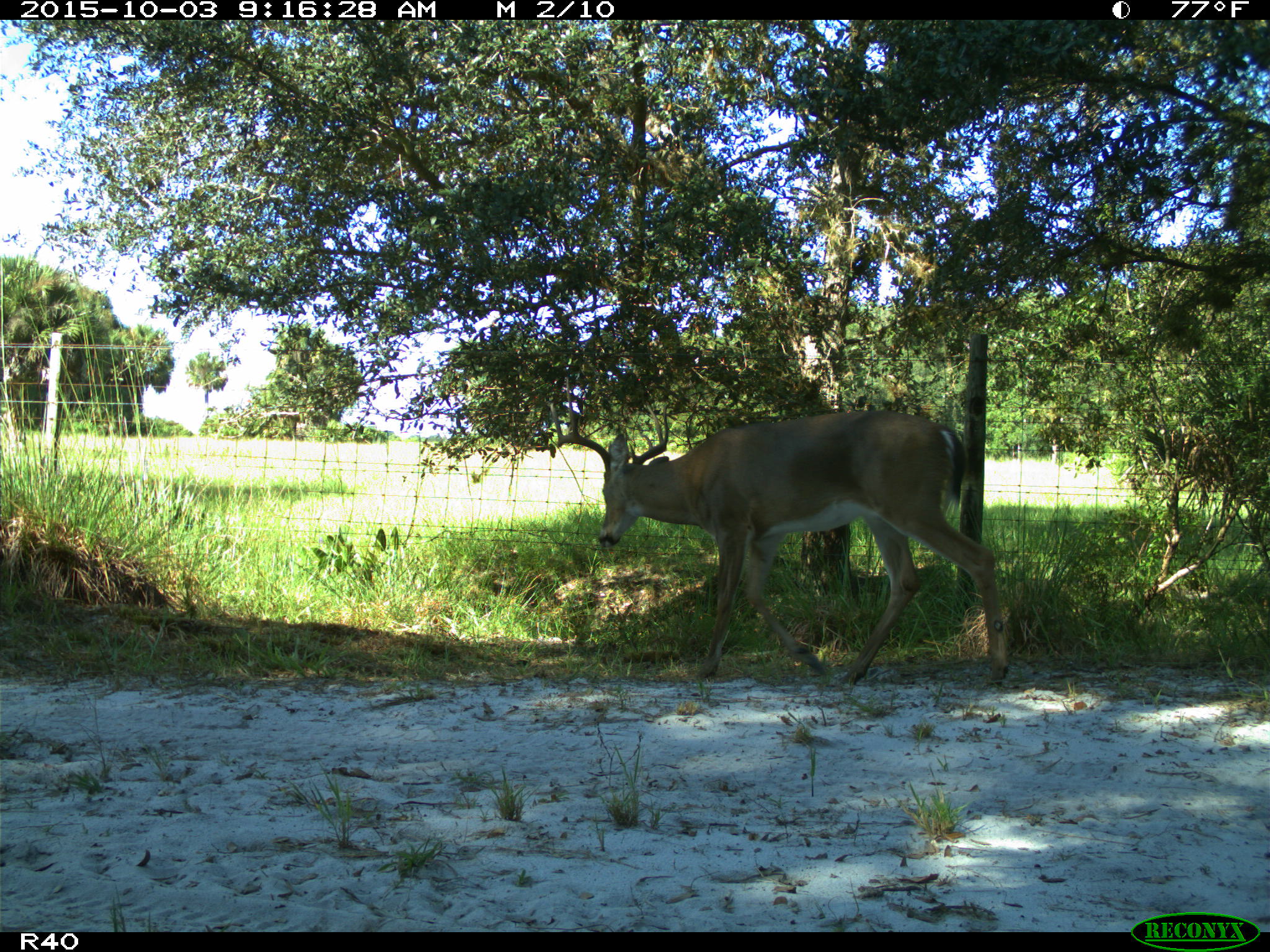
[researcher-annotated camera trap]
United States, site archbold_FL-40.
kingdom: Animalia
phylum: Chordata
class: Mammalia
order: Artiodactyla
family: Cervidae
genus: Odocoileus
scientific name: Odocoileus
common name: deer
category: unidentified deer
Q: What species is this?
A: Unidentified deer (deer) (Odocoileus).